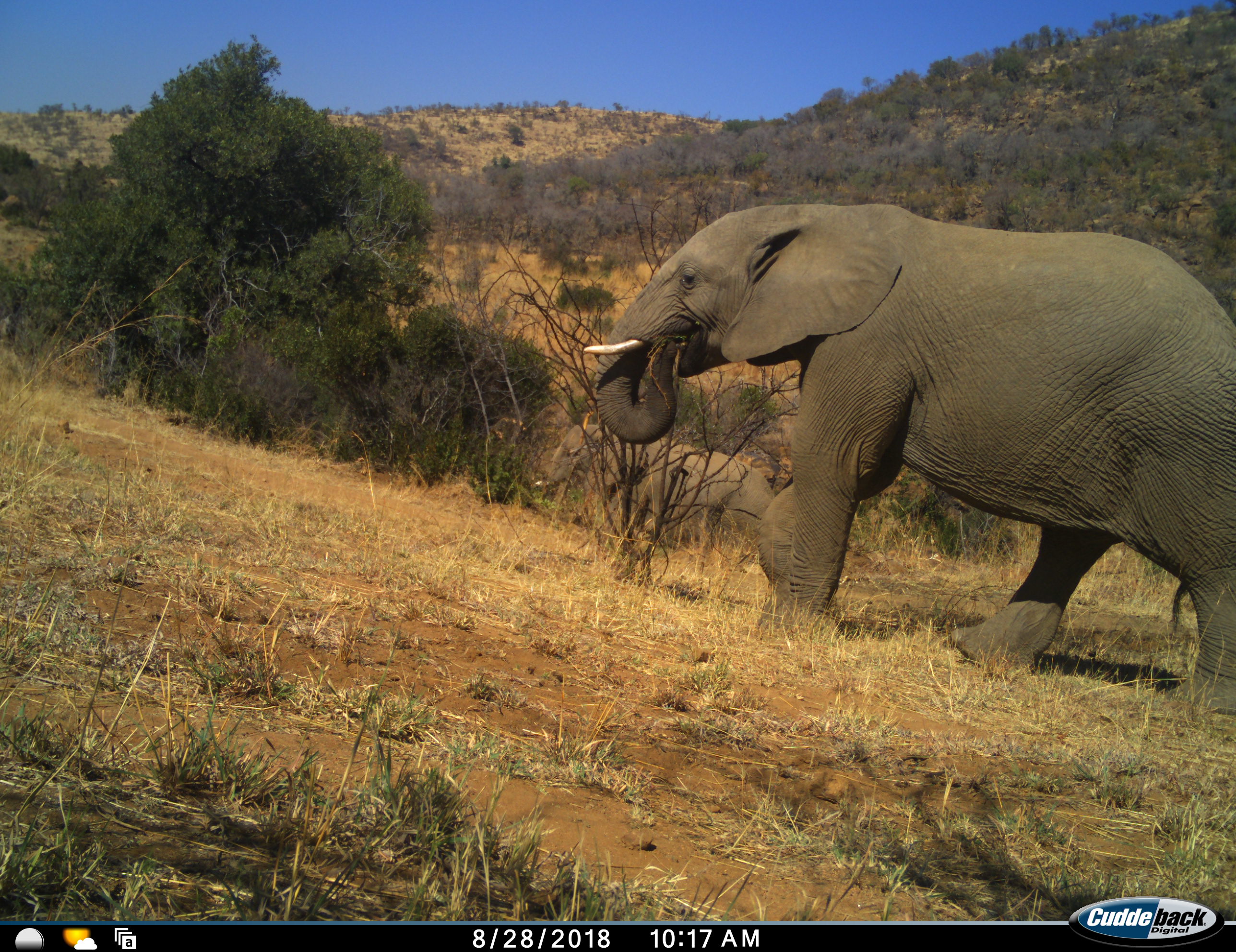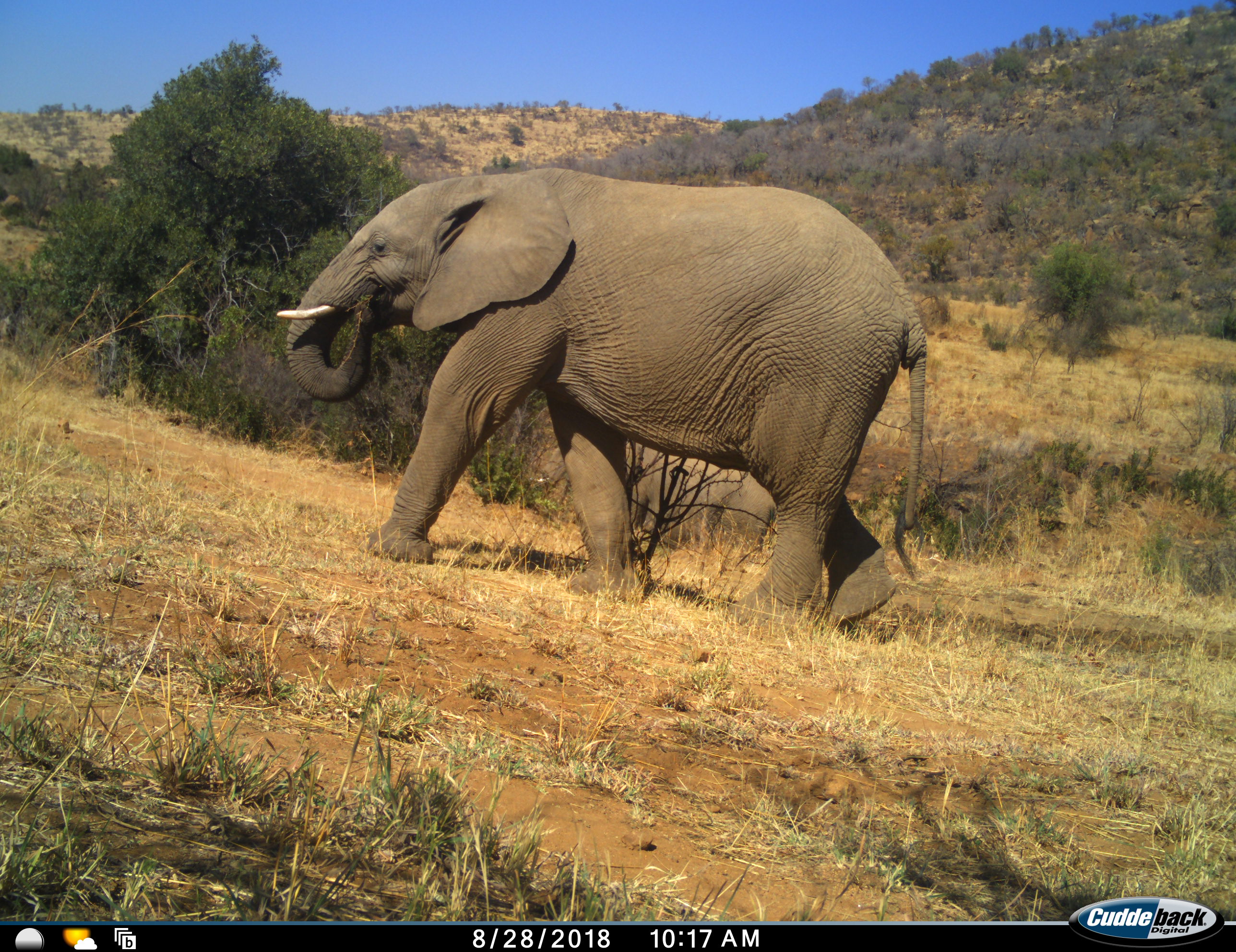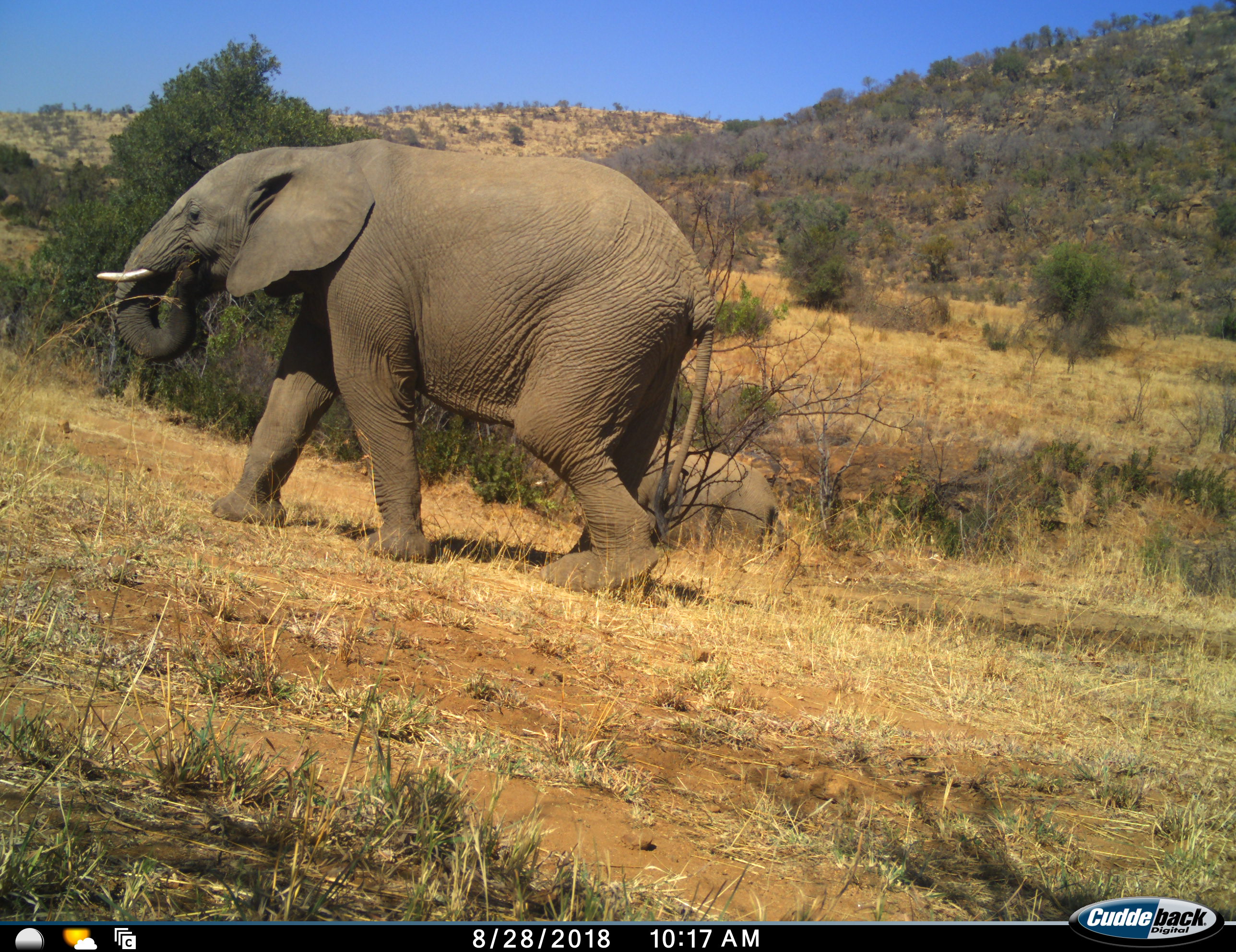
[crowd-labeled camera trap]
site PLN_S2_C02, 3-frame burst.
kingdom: Animalia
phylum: Chordata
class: Mammalia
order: Proboscidea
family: Elephantidae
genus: Loxodonta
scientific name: Loxodonta africana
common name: african bush elephant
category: elephant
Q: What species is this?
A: Elephant (african bush elephant) (Loxodonta africana).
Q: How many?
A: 1.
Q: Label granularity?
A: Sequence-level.